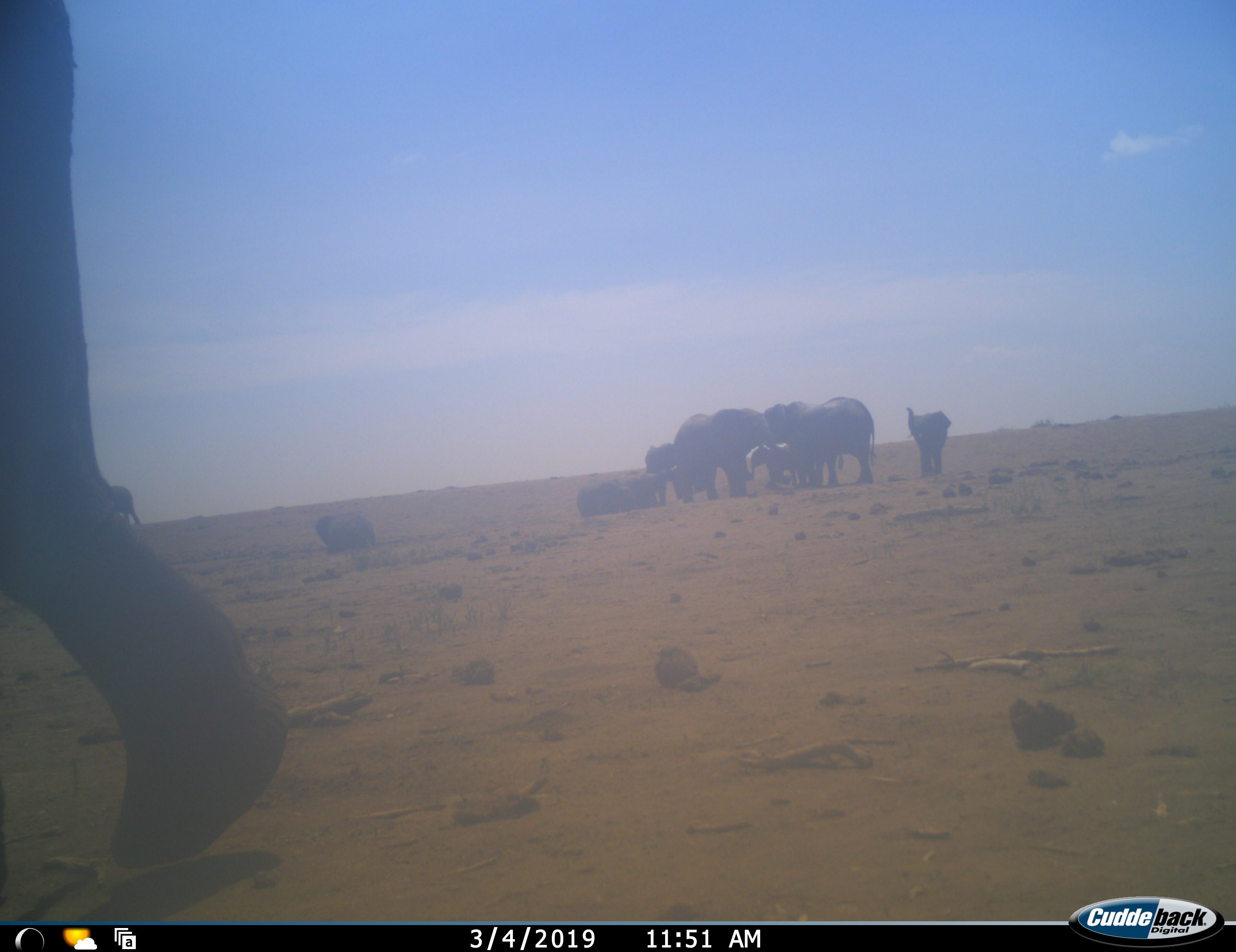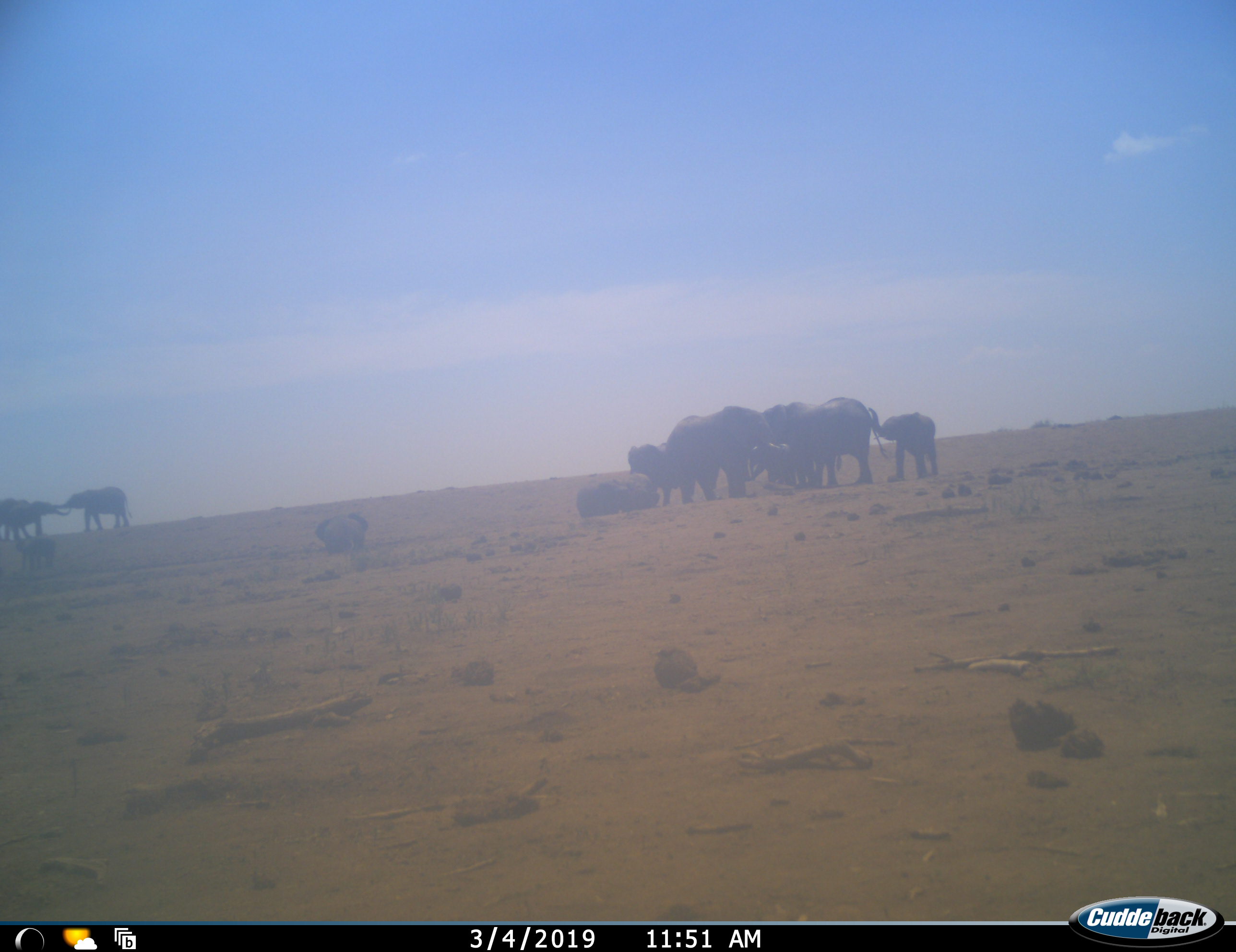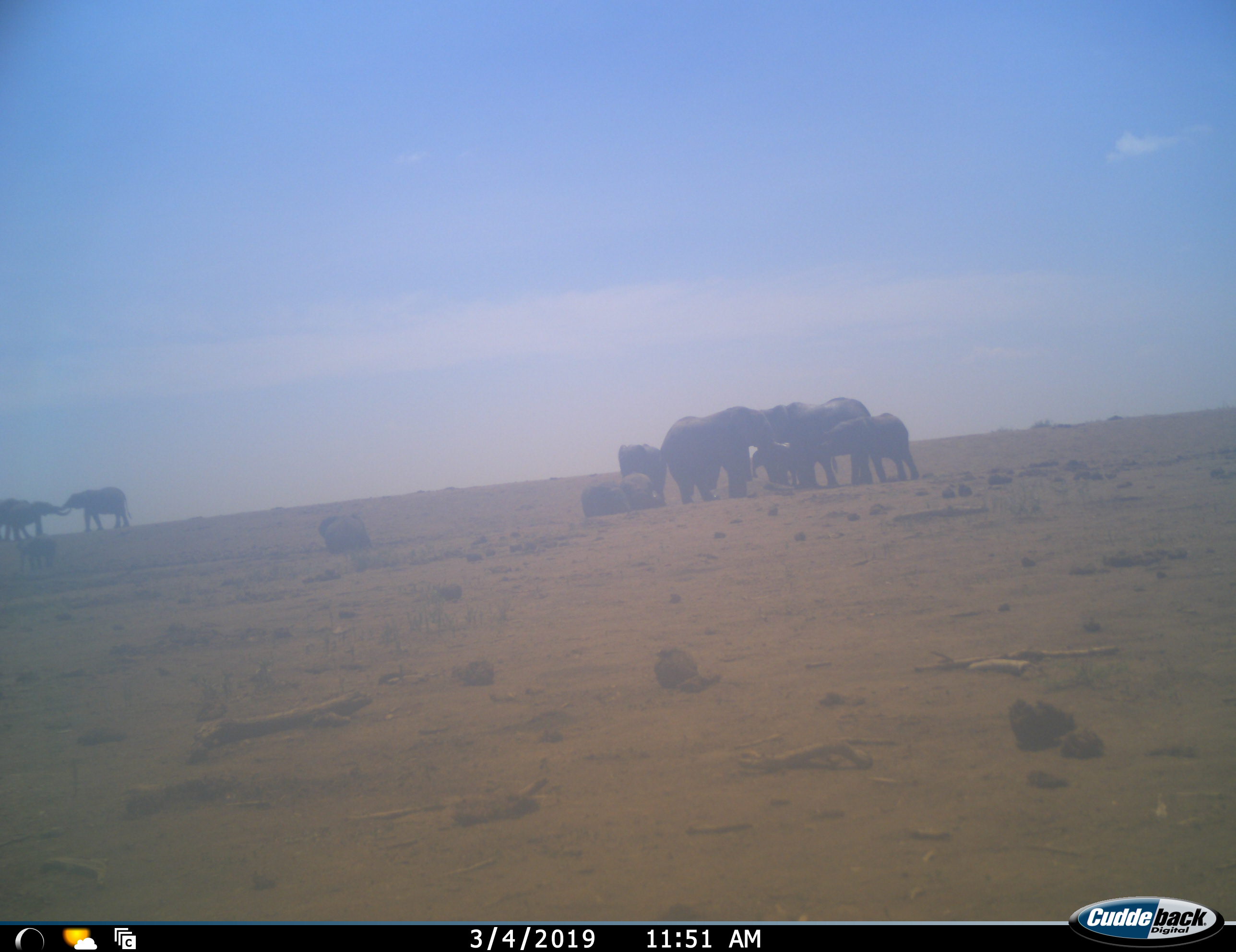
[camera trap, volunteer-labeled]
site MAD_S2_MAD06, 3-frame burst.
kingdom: Animalia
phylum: Chordata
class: Mammalia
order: Proboscidea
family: Elephantidae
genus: Loxodonta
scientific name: Loxodonta africana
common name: african bush elephant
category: elephant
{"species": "elephant (african bush elephant) (Loxodonta africana)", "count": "11-50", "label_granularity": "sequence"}